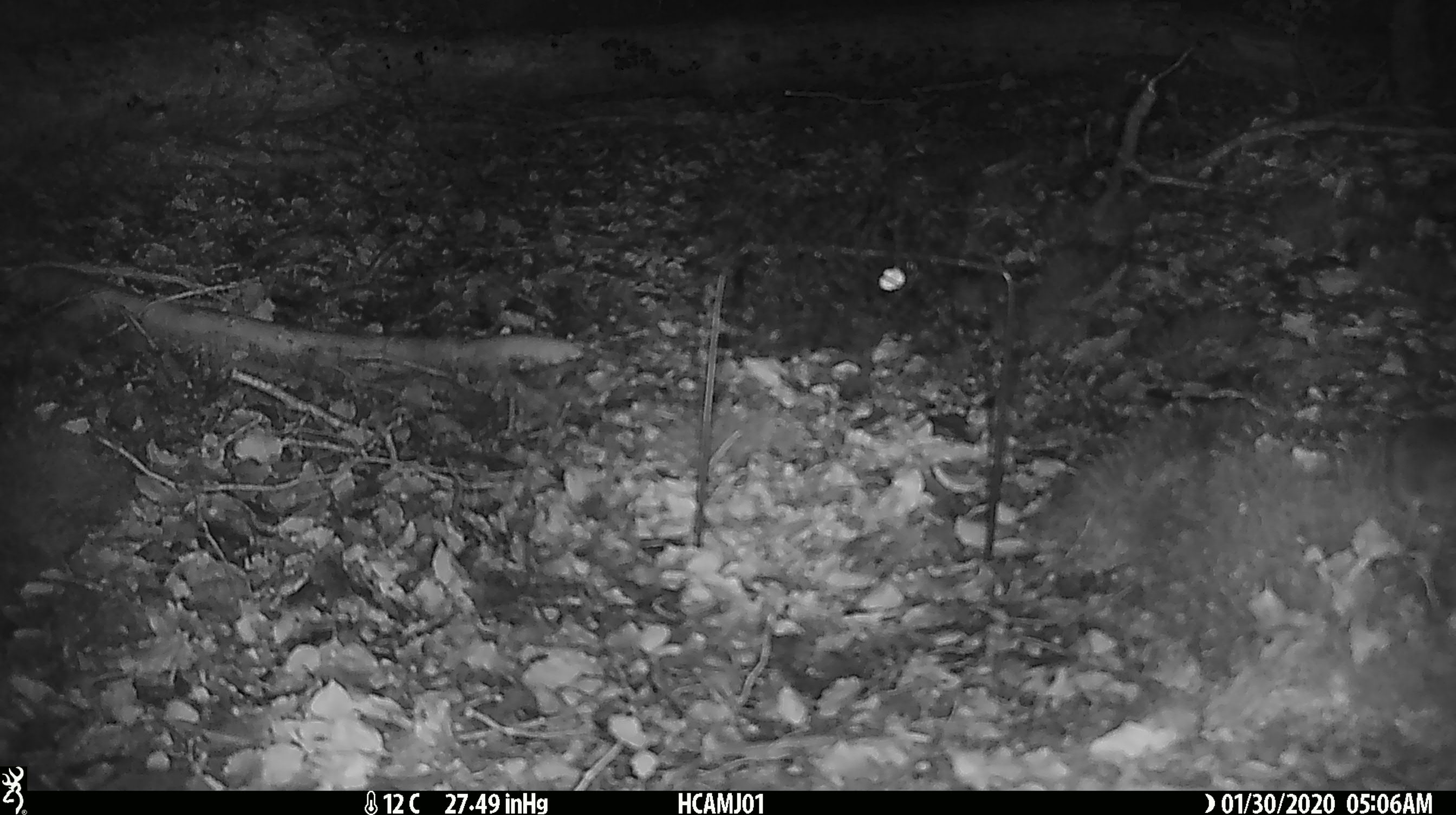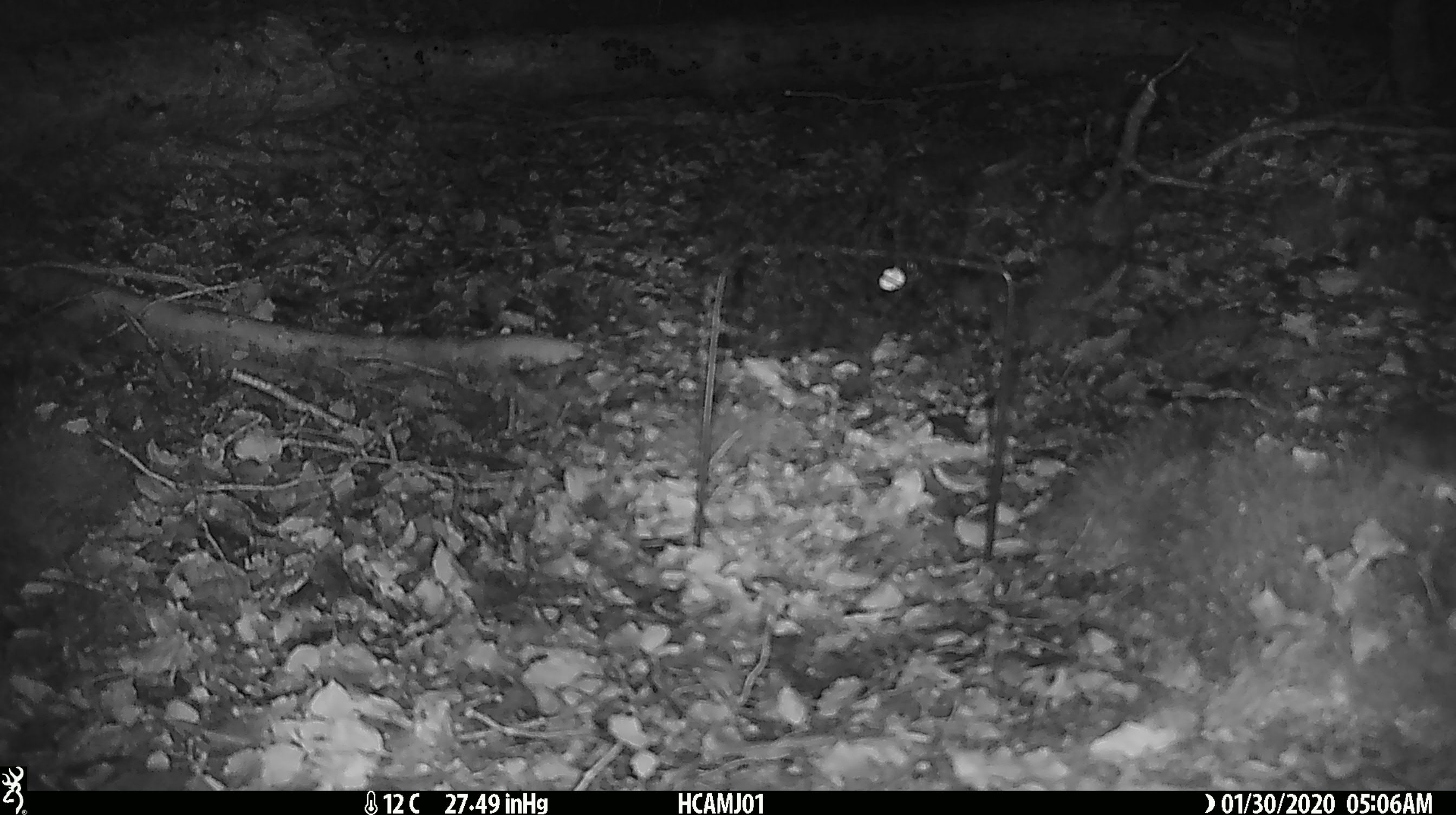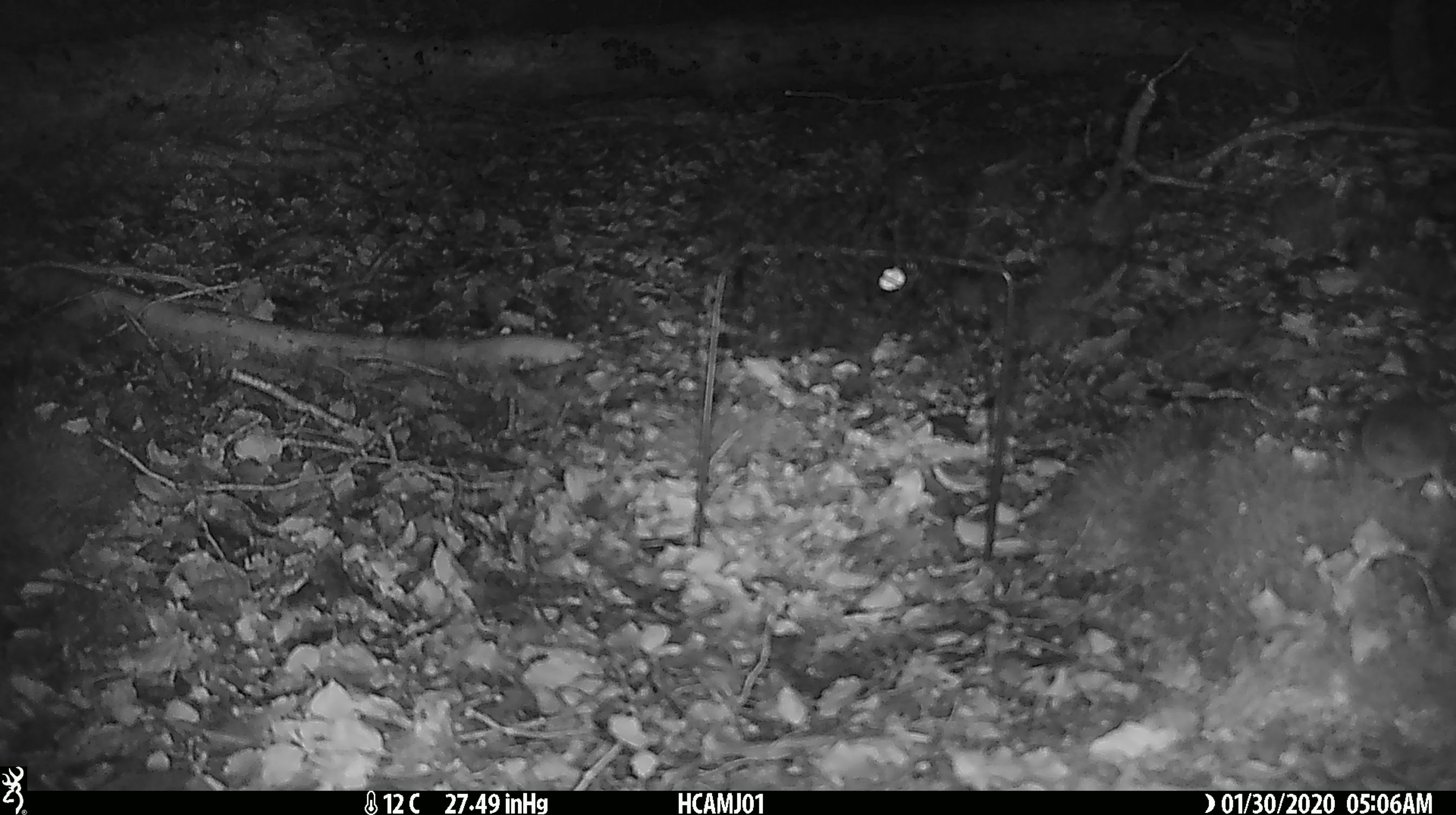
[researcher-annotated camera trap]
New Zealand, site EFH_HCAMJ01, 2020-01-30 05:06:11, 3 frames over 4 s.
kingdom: Animalia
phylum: Chordata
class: Mammalia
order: Rodentia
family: Muridae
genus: Mus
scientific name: Mus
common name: mouse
Mouse (Mus).